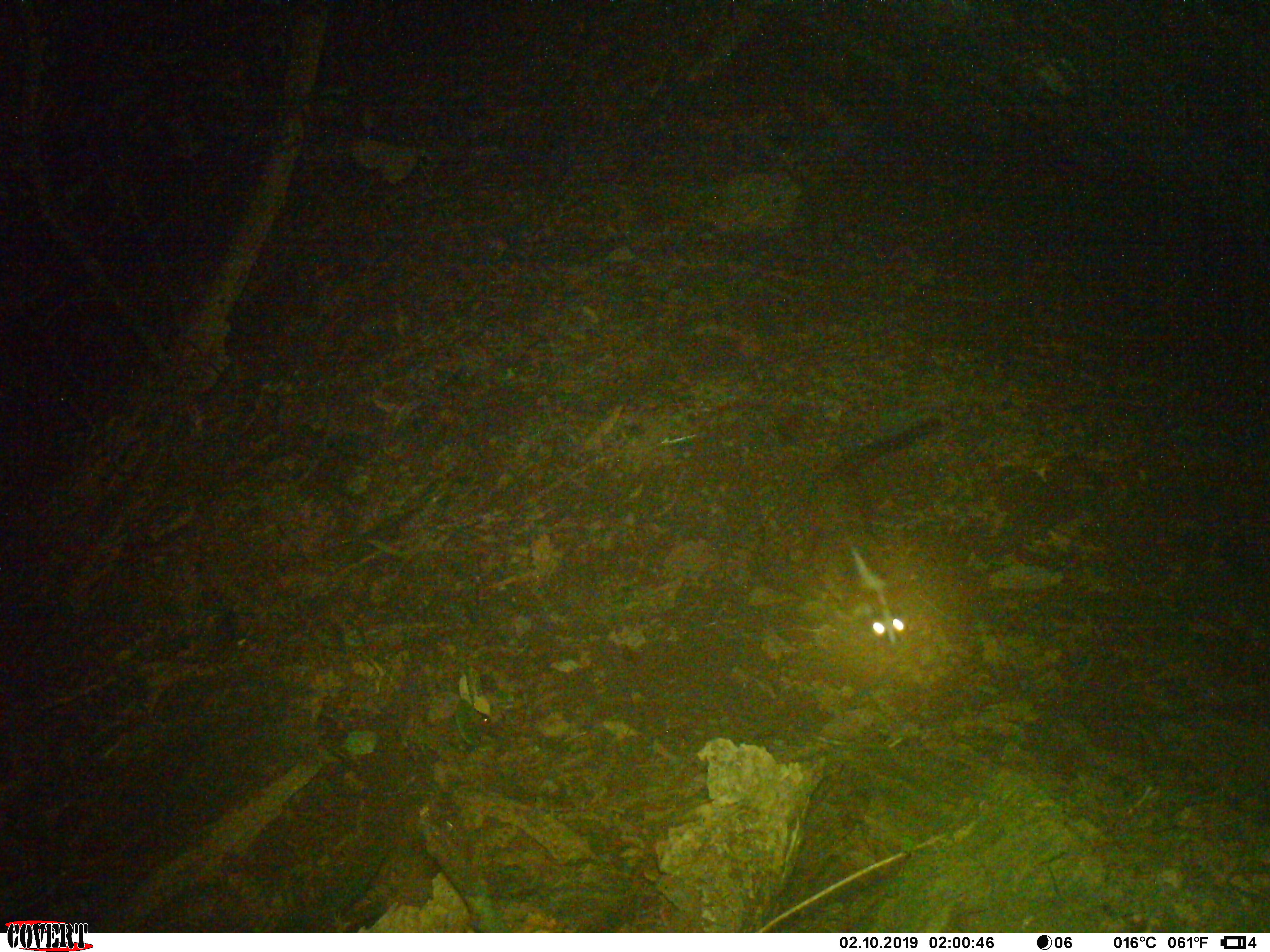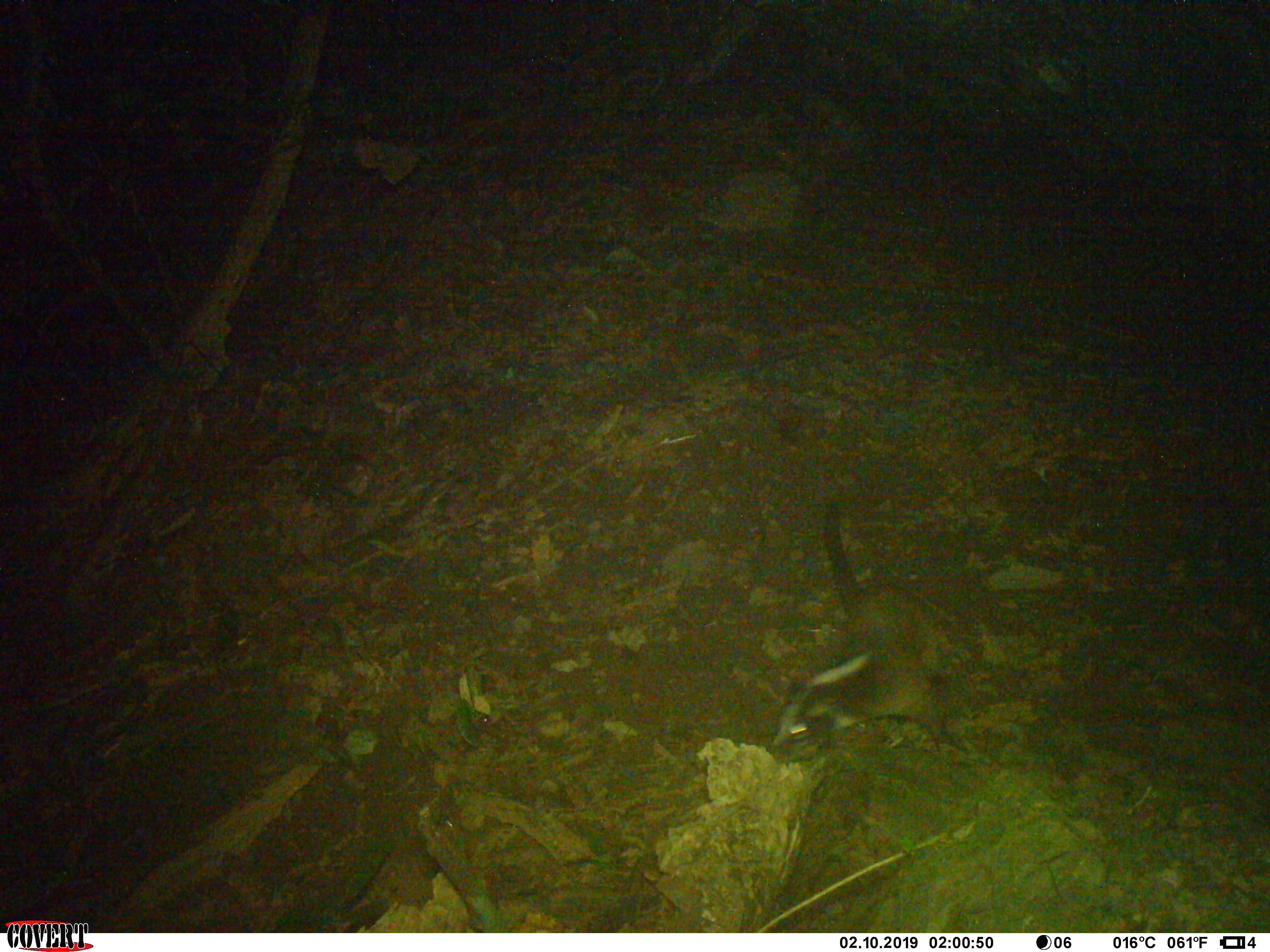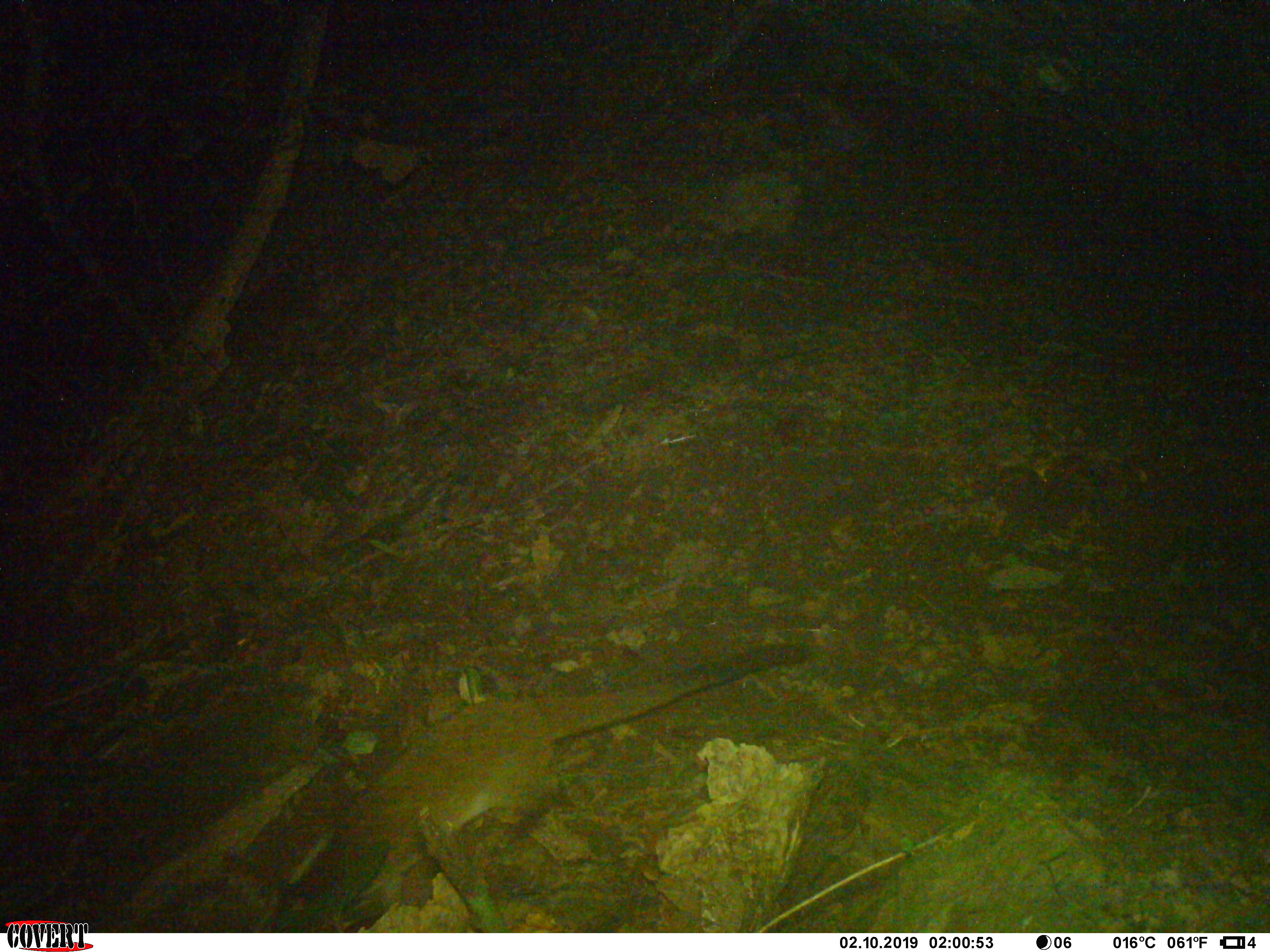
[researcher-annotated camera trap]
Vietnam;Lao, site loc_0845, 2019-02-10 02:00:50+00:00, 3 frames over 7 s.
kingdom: Animalia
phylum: Chordata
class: Mammalia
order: Carnivora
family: Viverridae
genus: Paguma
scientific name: Paguma larvata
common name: masked palm civet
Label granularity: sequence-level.